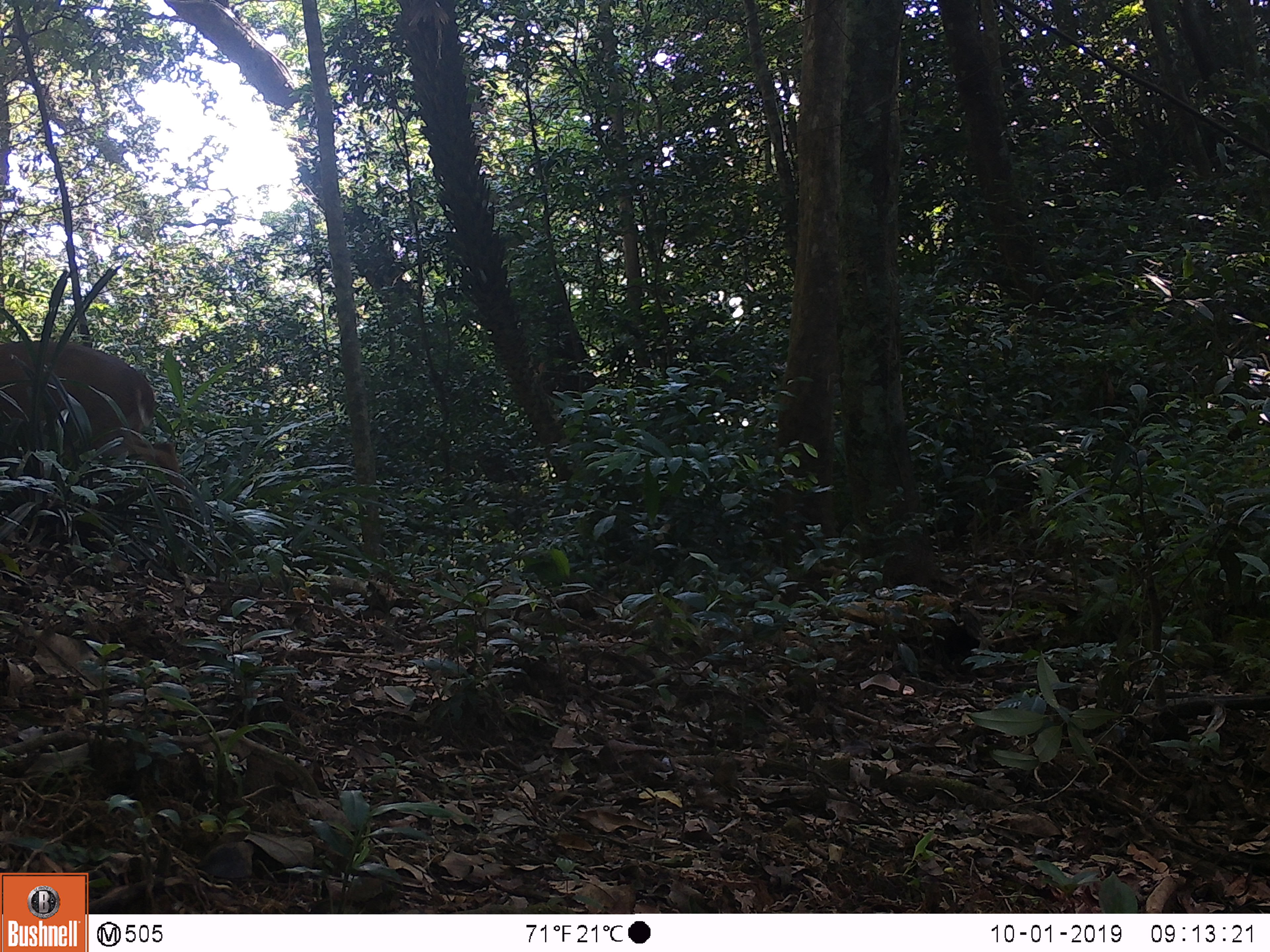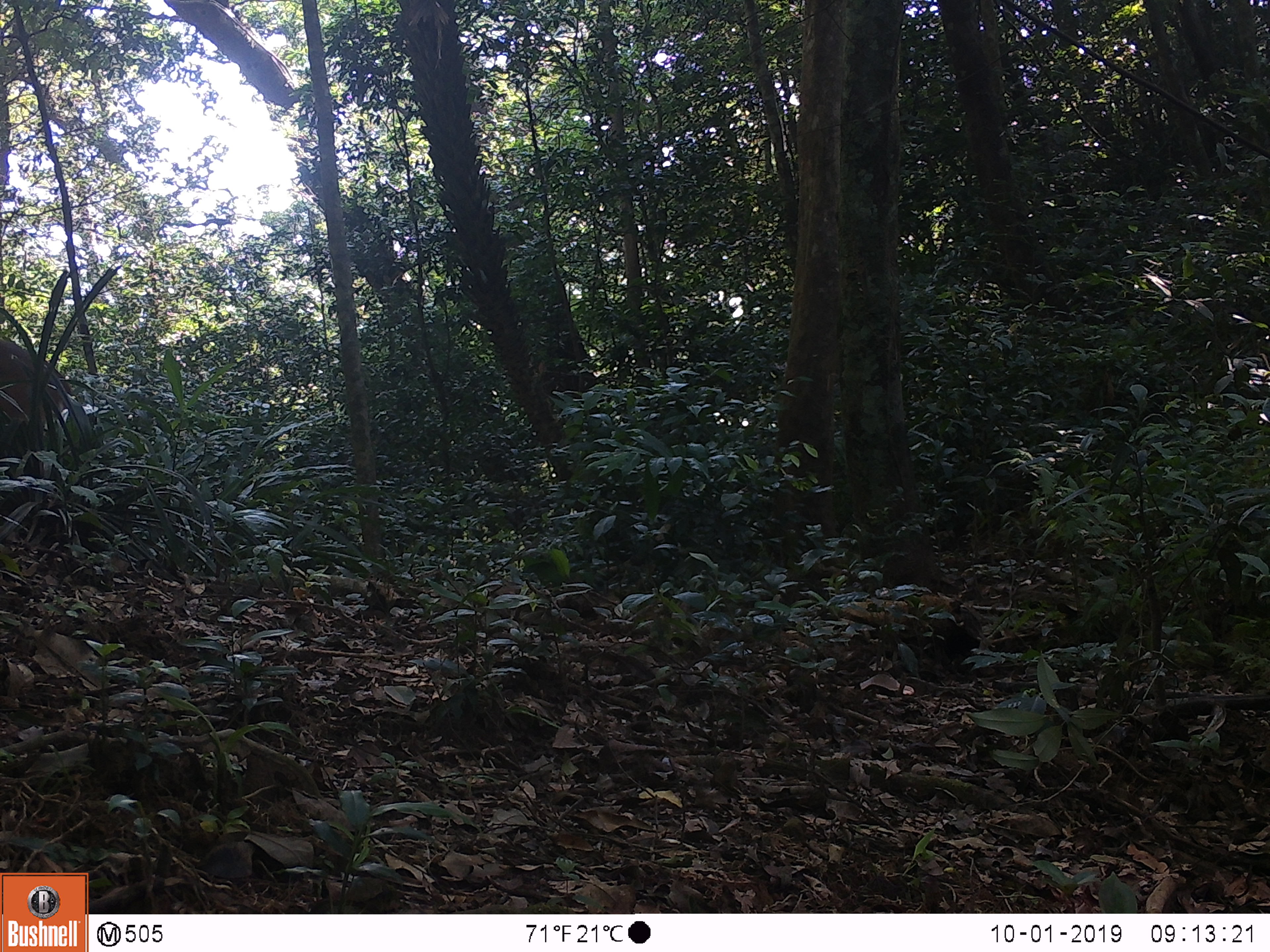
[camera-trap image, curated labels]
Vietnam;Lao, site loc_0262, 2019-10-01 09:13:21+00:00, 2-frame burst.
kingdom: Animalia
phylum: Chordata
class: Mammalia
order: Artiodactyla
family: Cervidae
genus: Muntiacus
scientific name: Muntiacus vuquangensis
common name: large-antlered muntjac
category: large antlered muntjac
Large antlered muntjac (large-antlered muntjac) (Muntiacus vuquangensis). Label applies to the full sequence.